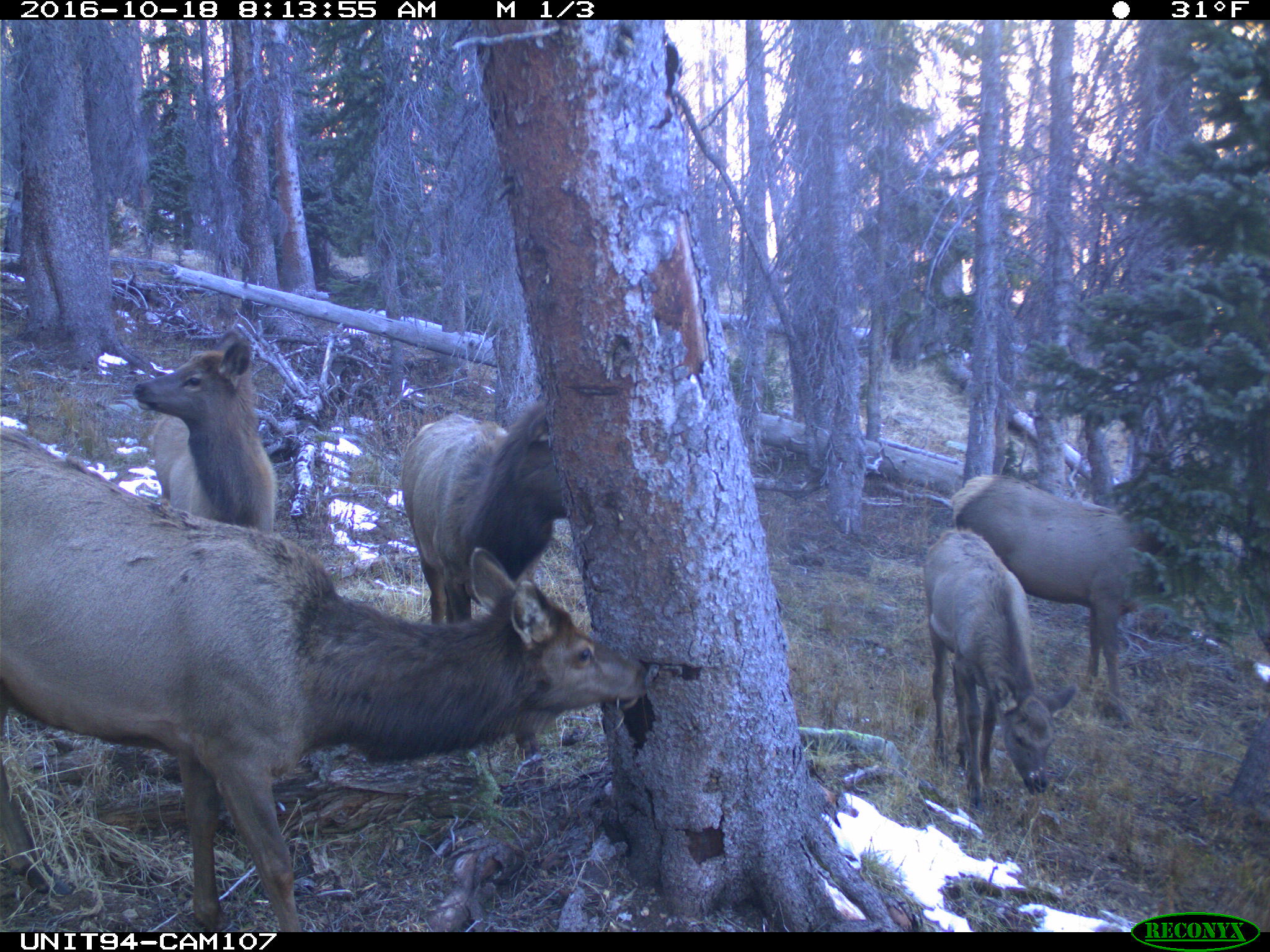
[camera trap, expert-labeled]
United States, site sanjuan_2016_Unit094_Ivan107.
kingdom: Animalia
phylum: Chordata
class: Mammalia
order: Artiodactyla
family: Cervidae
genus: Cervus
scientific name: Cervus elaphus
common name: red deer